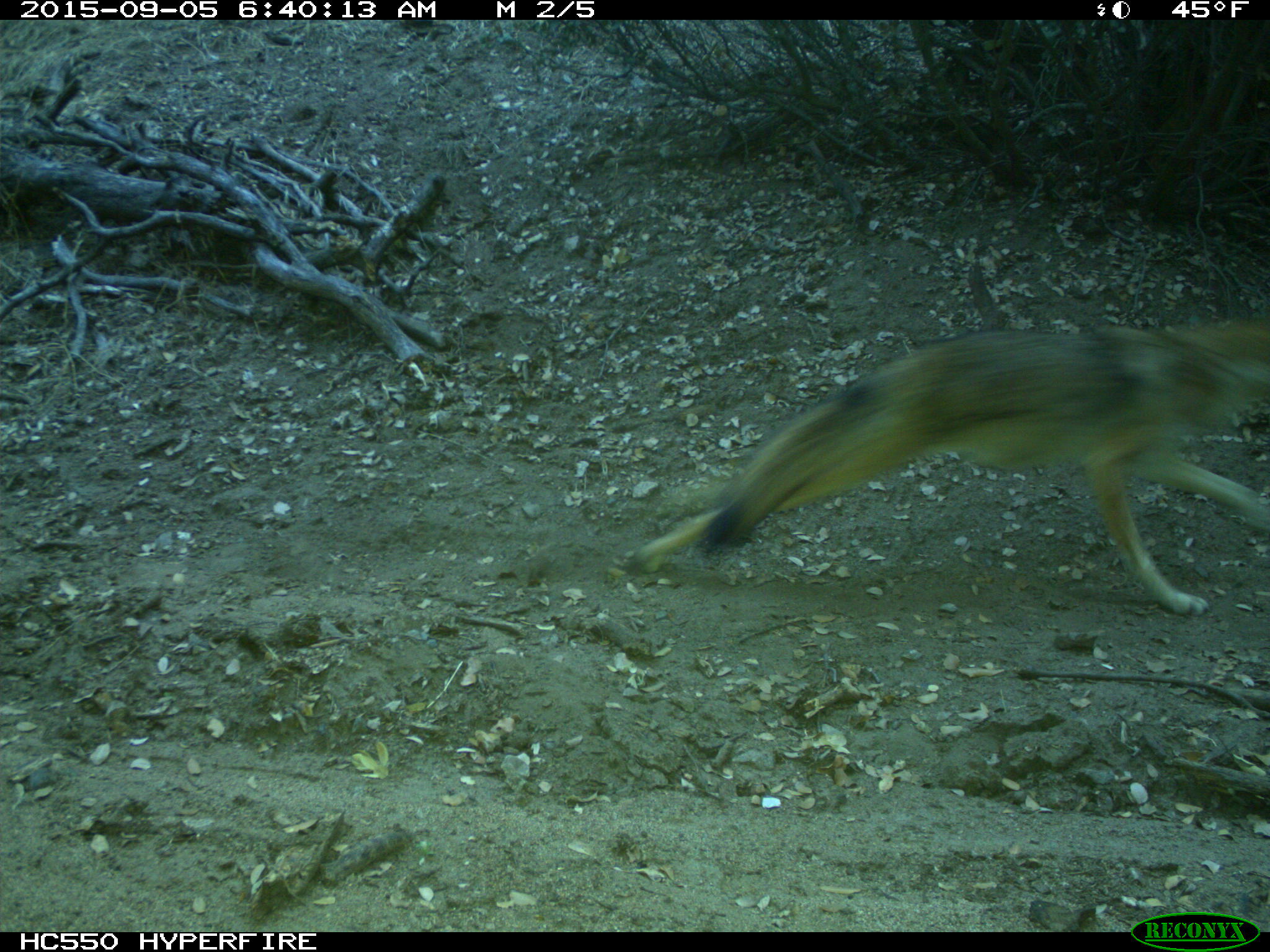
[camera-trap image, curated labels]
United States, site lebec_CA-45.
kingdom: Animalia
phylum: Chordata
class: Mammalia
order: Carnivora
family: Canidae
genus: Canis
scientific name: Canis latrans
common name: coyote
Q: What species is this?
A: Canis latrans (coyote).